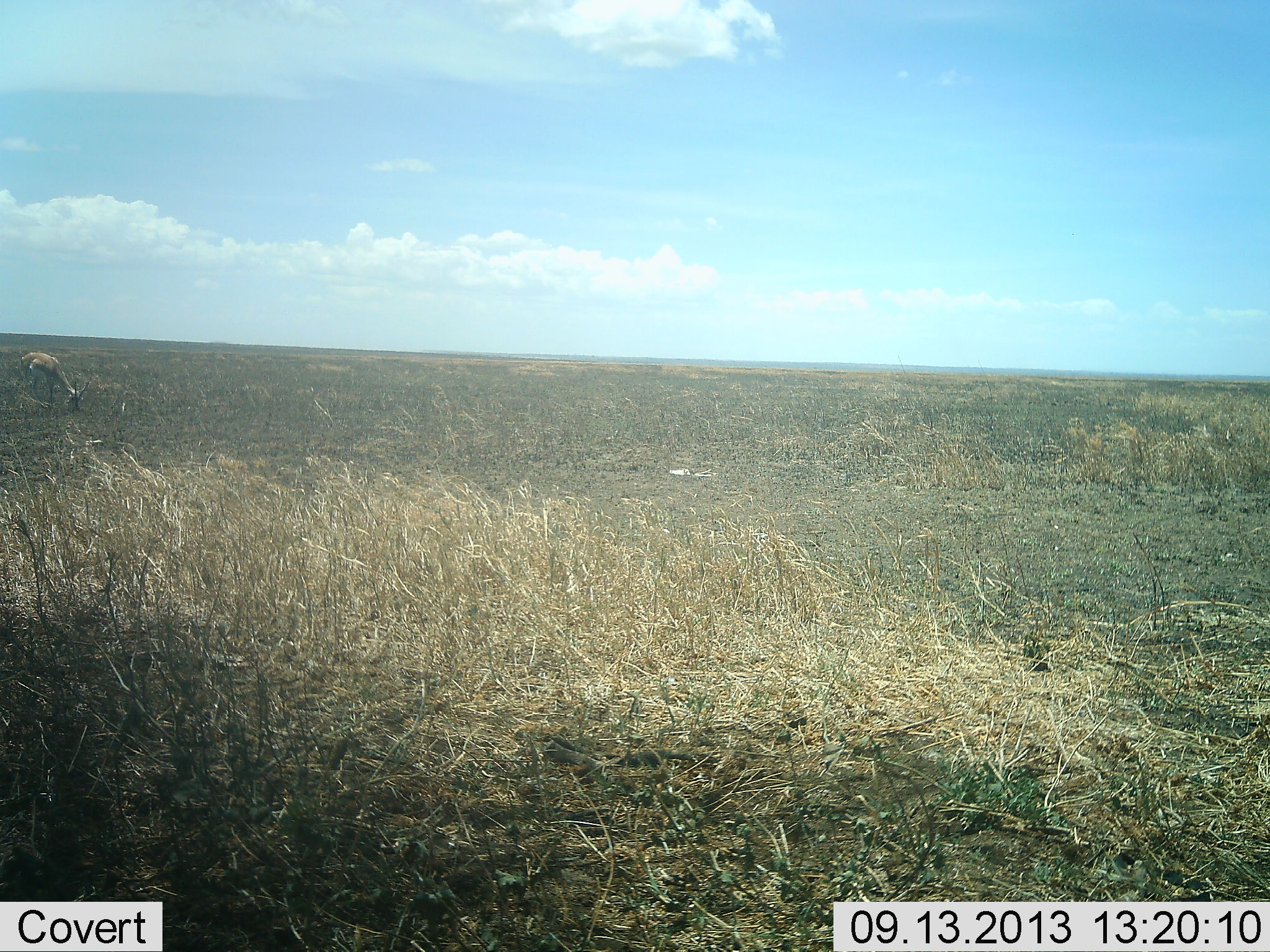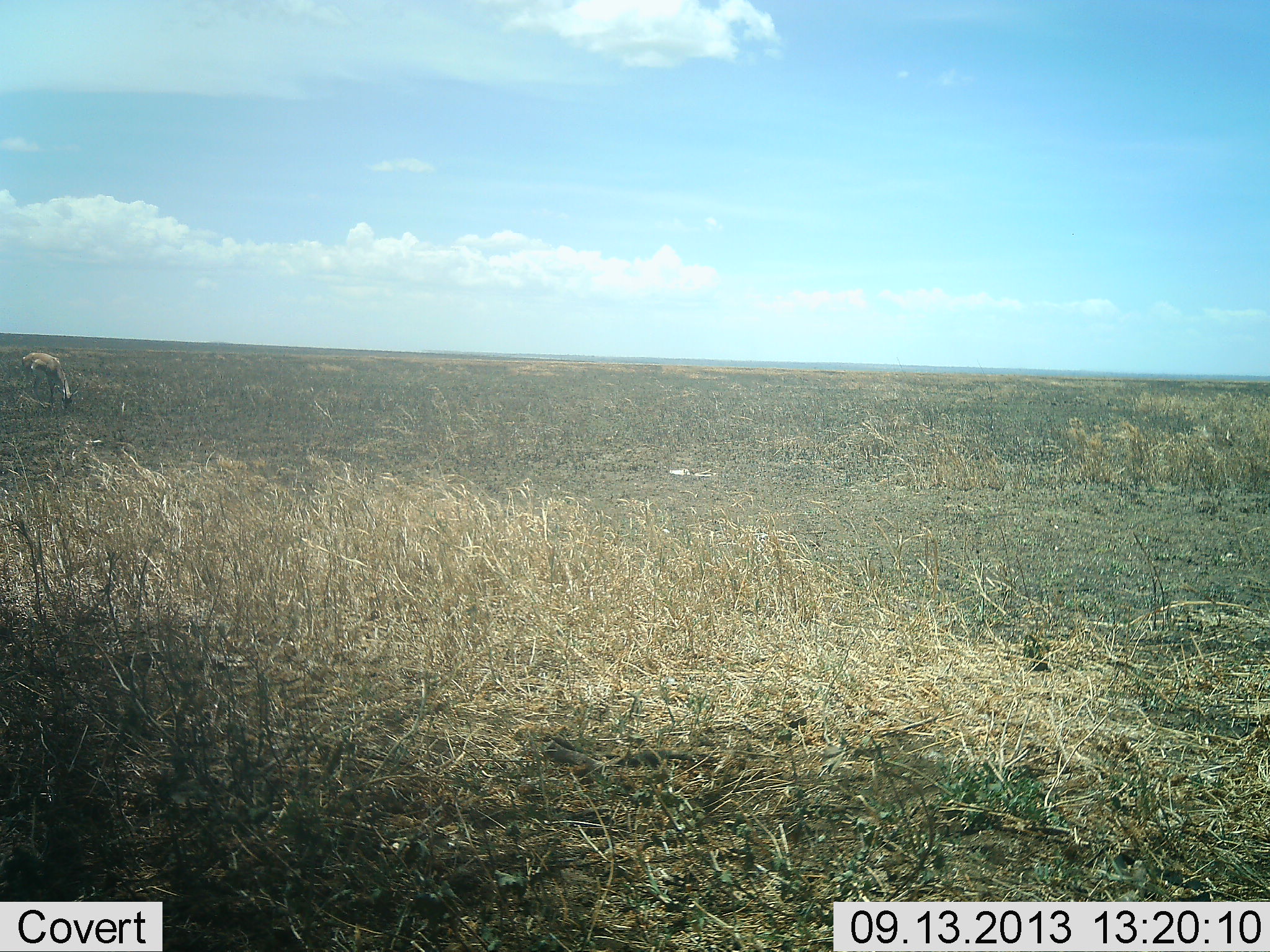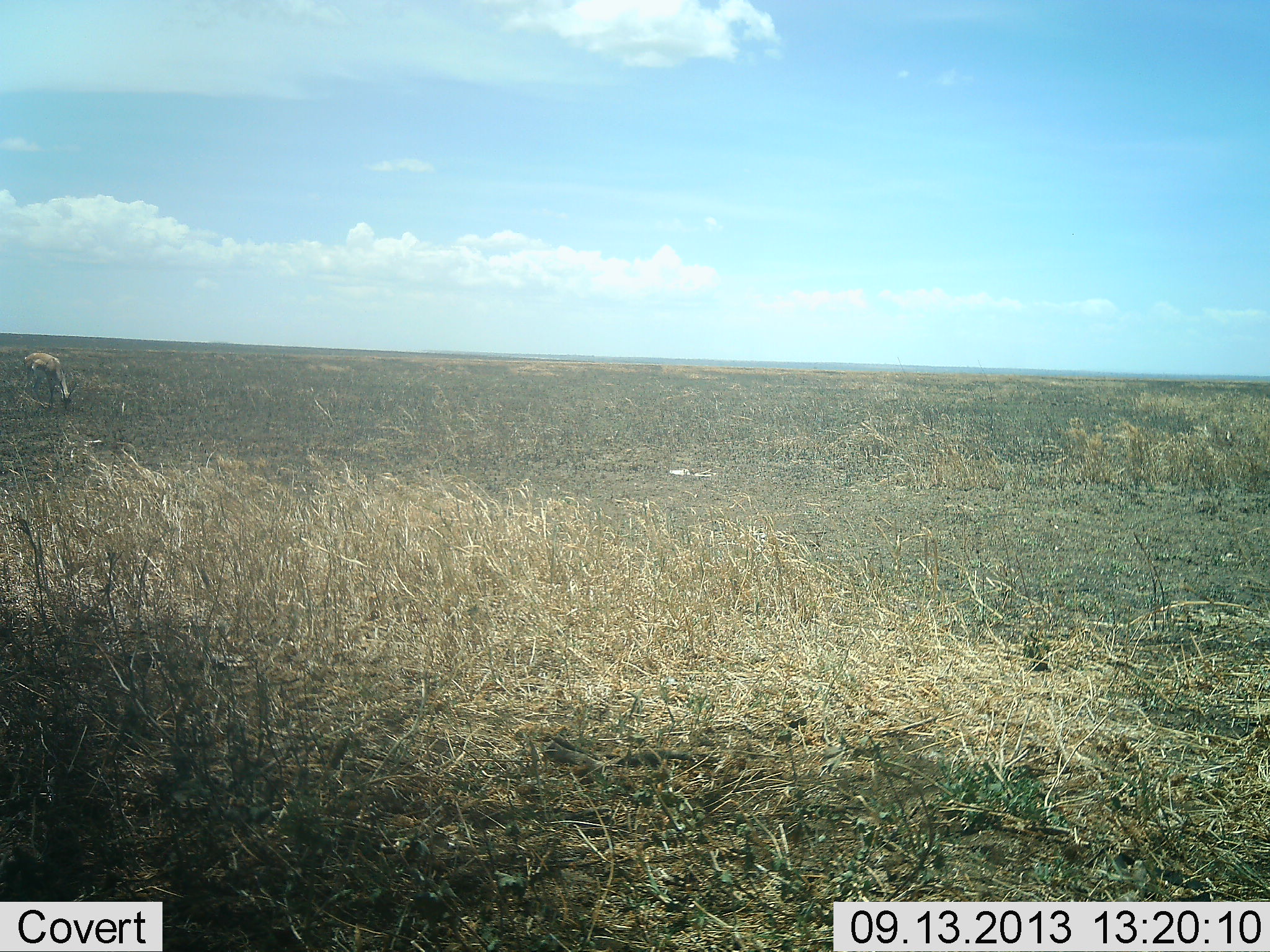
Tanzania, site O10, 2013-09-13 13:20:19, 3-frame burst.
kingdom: Animalia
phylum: Chordata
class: Mammalia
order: Artiodactyla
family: Bovidae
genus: Eudorcas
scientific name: Eudorcas thomsonii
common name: thomson's gazelle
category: gazellethomsons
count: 1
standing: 20%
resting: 0%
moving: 0%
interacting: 0%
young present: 0%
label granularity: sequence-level